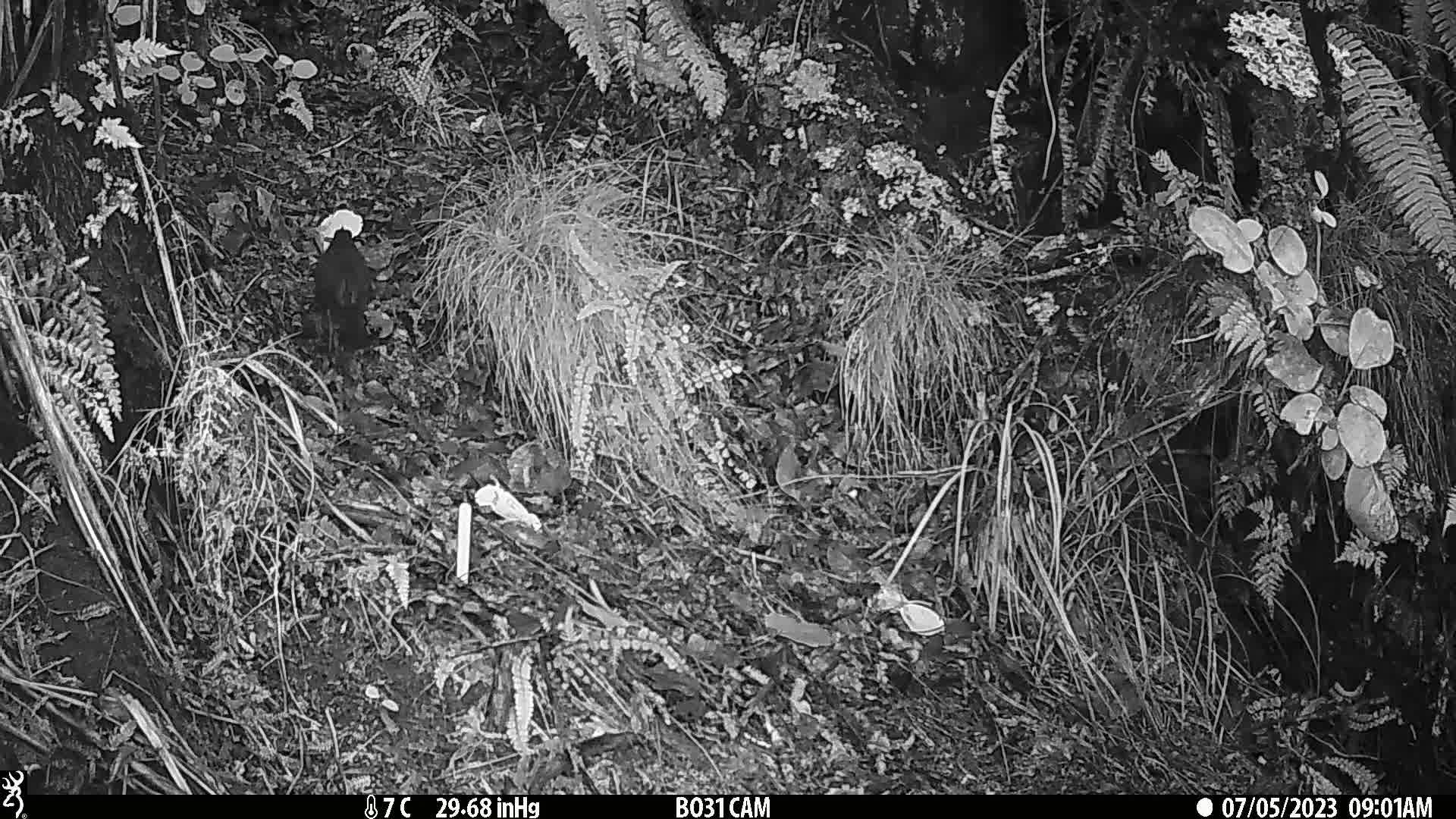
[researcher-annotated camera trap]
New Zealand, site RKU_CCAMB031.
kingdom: Animalia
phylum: Chordata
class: Aves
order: Passeriformes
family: Turdidae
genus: Turdus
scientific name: Turdus merula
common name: eurasian blackbird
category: blackbird